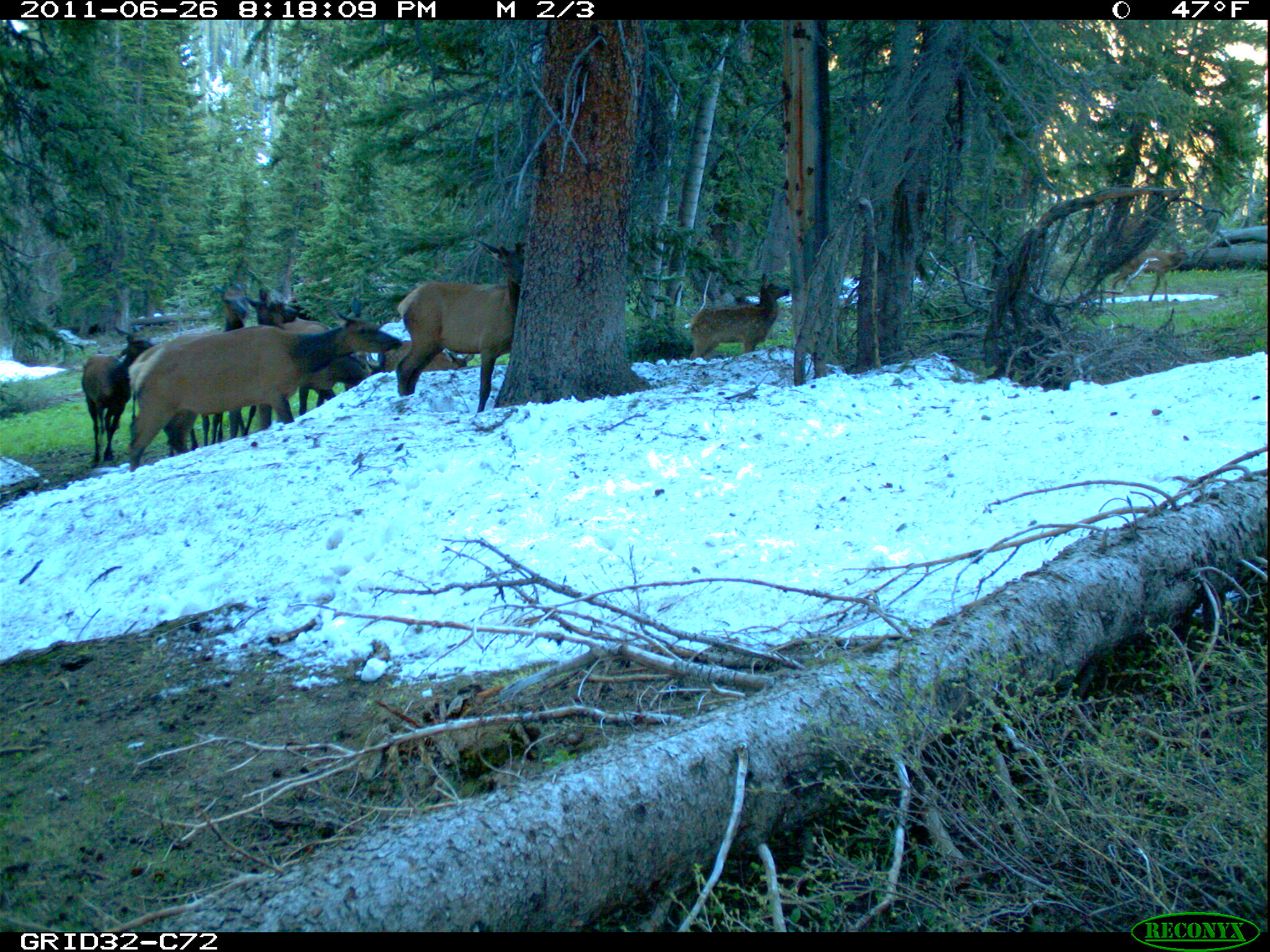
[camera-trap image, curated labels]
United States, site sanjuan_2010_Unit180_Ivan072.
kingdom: Animalia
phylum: Chordata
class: Mammalia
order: Artiodactyla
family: Cervidae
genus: Cervus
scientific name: Cervus elaphus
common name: red deer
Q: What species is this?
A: Cervus elaphus (red deer).